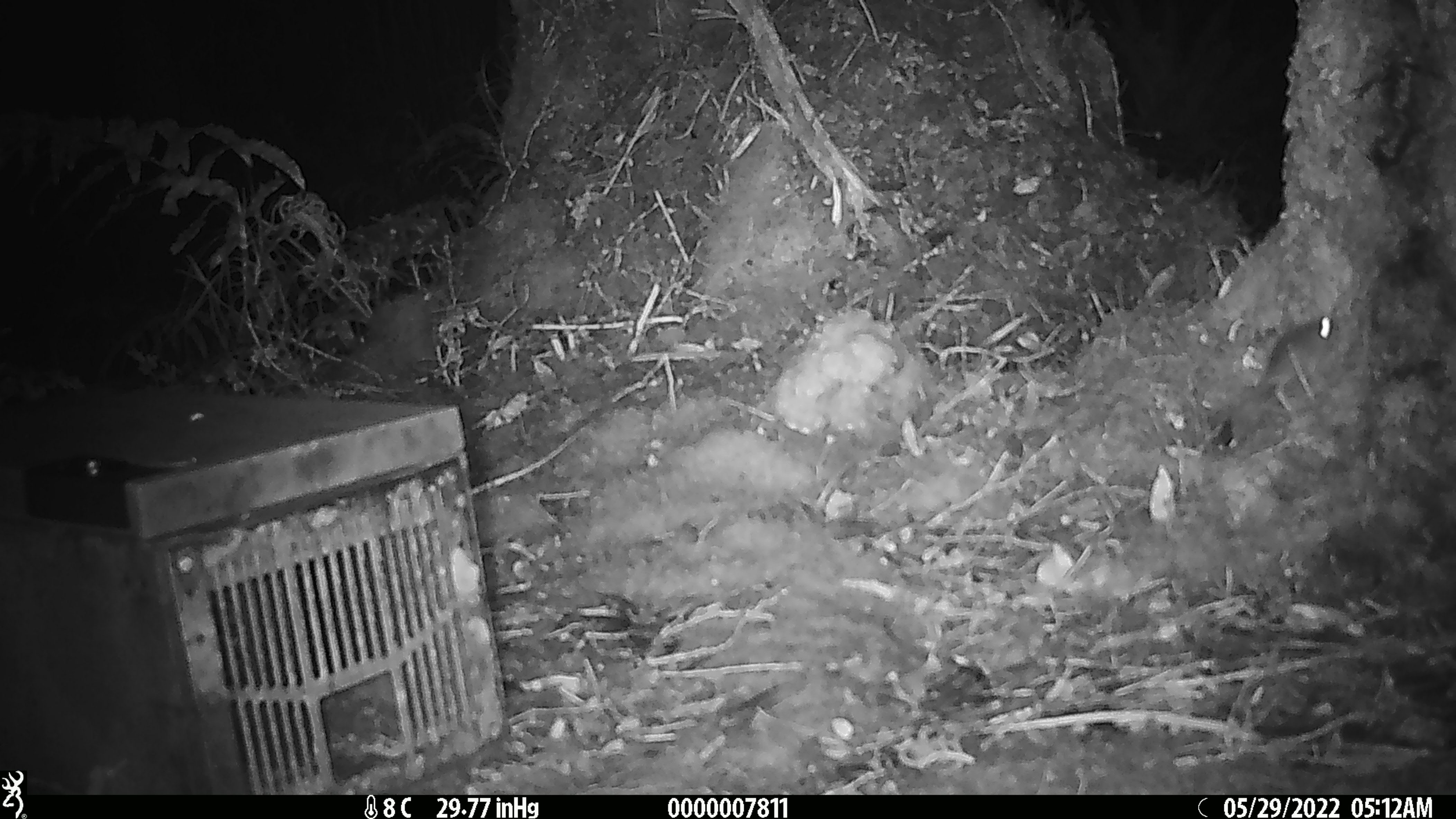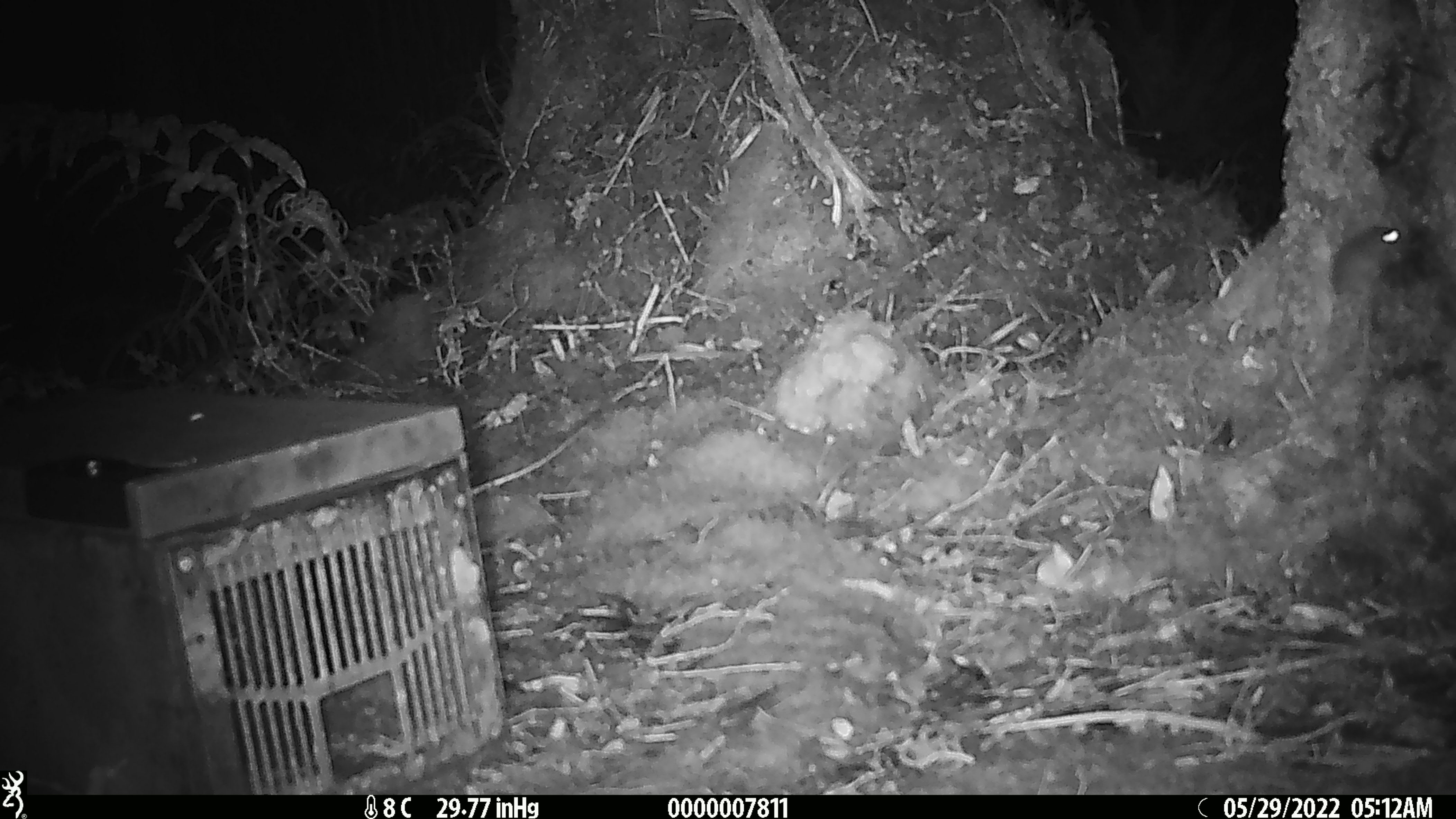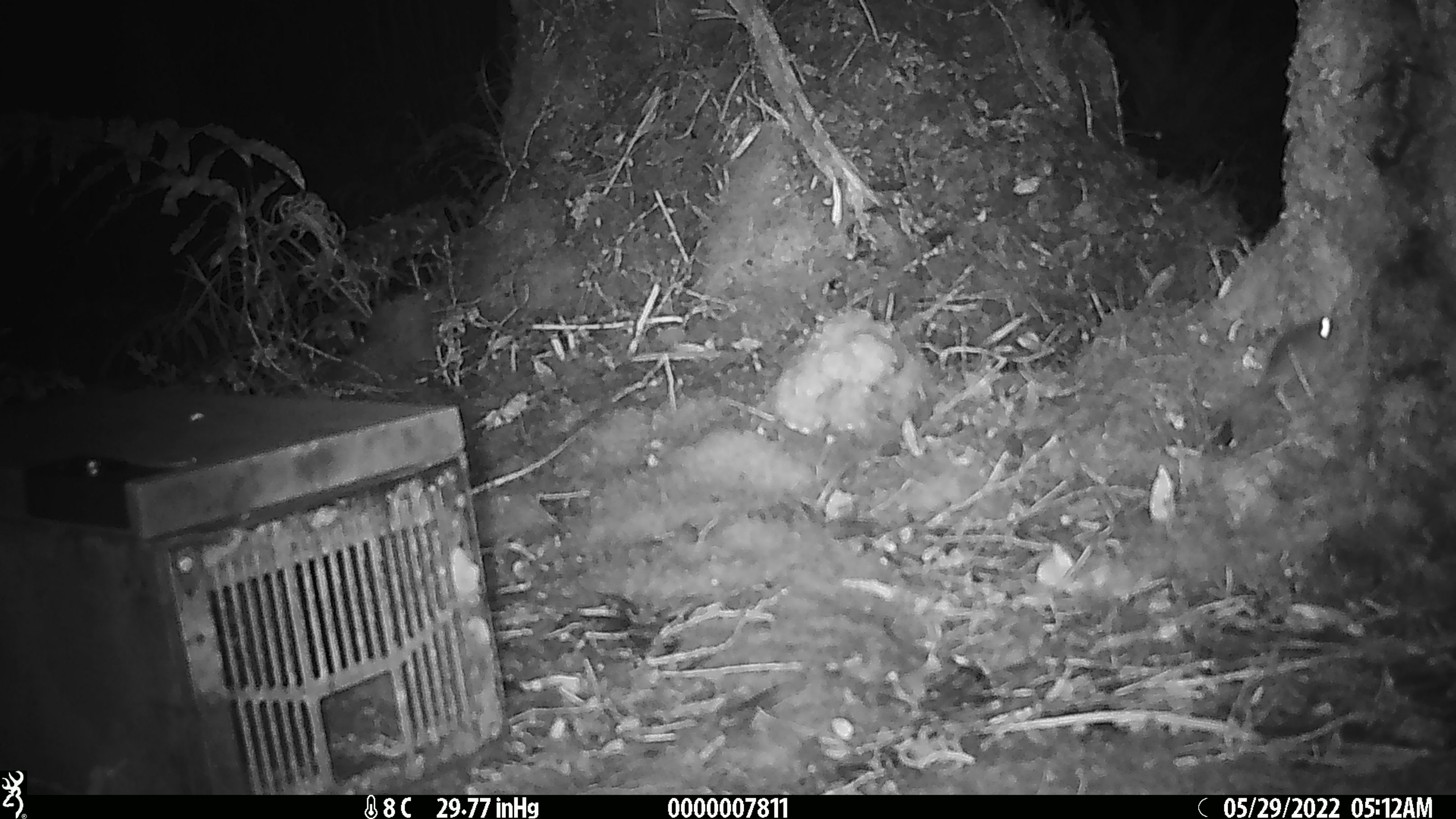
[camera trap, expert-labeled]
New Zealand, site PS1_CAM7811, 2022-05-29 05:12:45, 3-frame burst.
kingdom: Animalia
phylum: Chordata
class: Mammalia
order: Rodentia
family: Muridae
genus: Mus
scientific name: Mus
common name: mouse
Mouse (Mus).